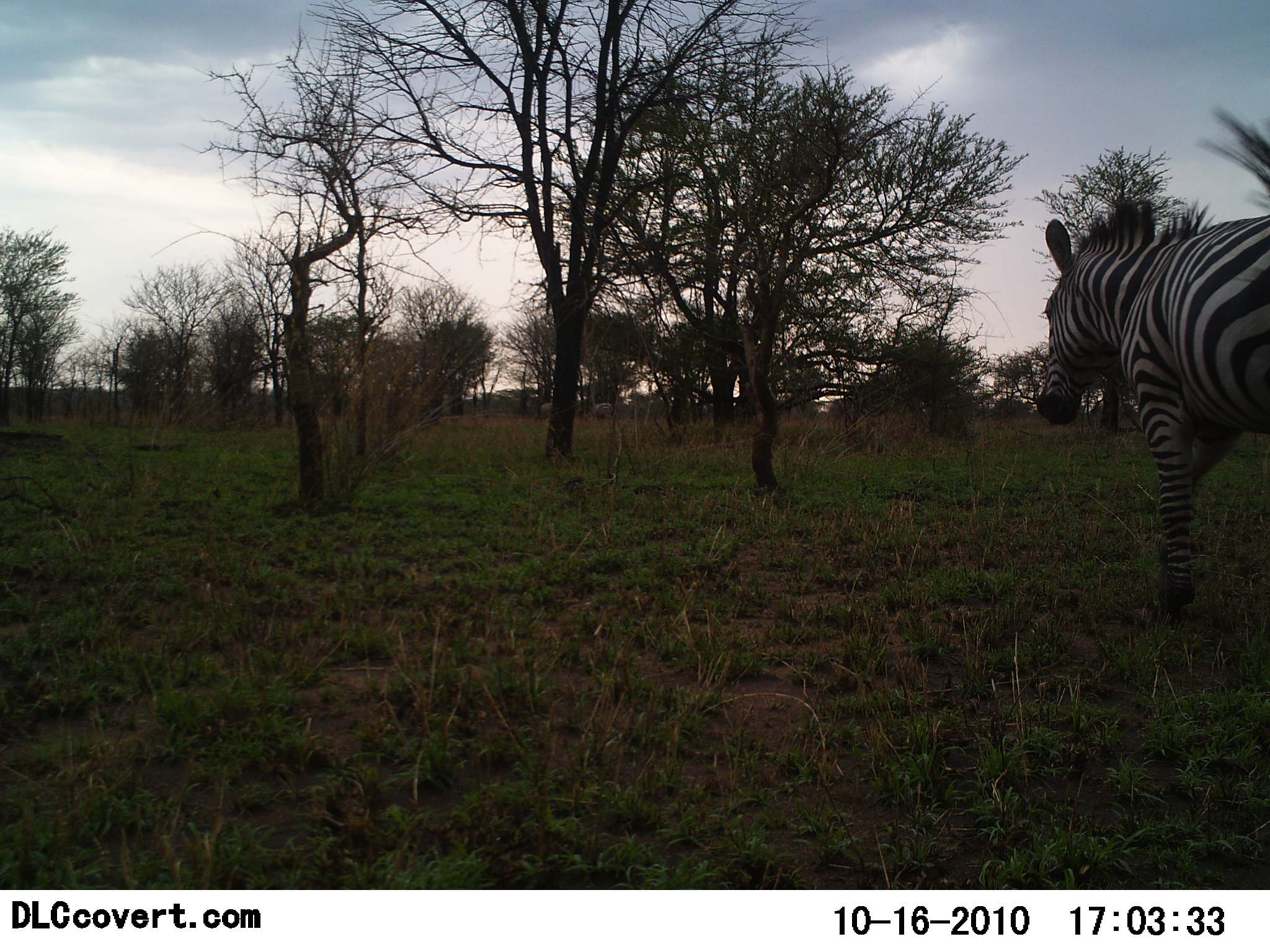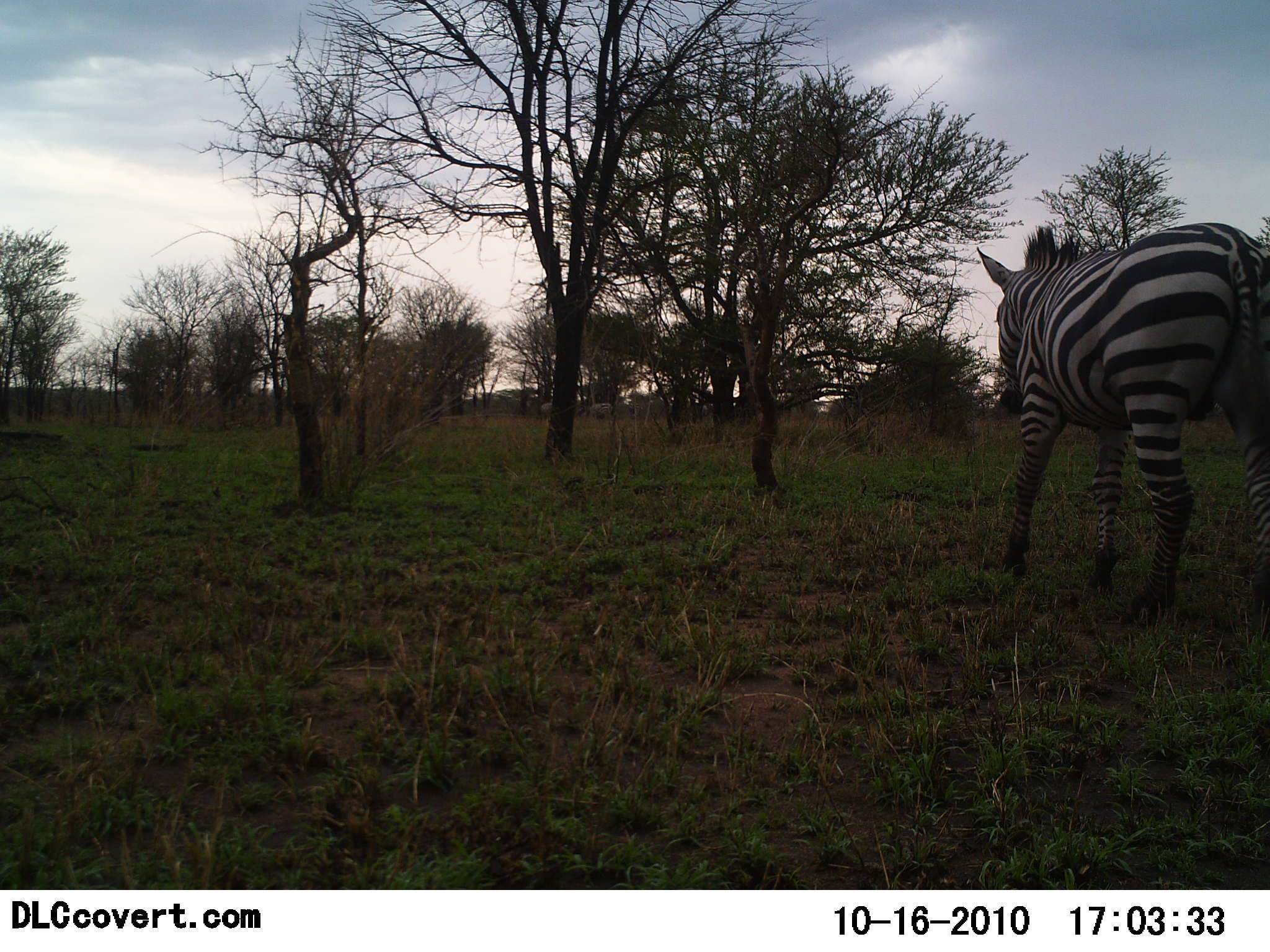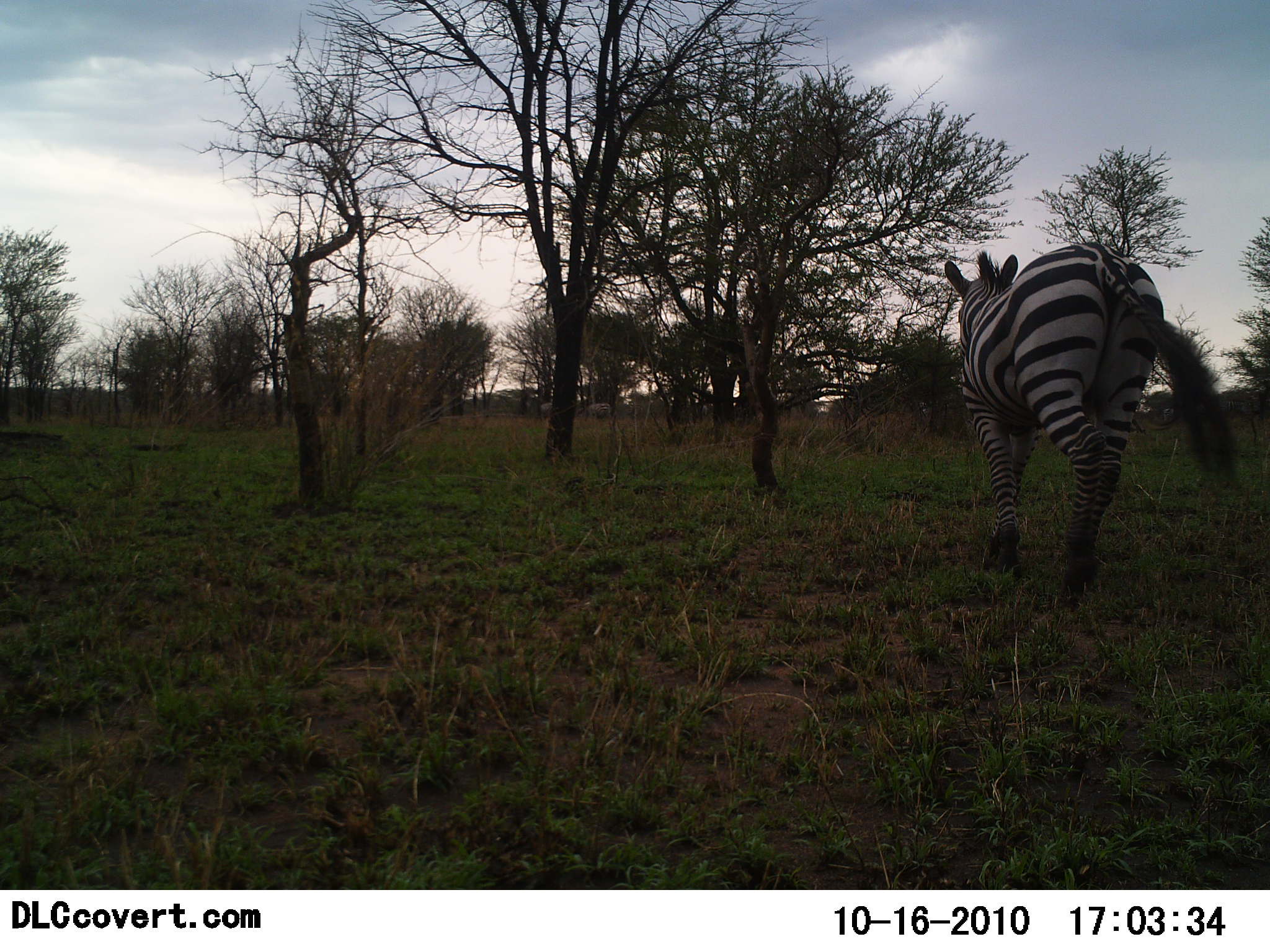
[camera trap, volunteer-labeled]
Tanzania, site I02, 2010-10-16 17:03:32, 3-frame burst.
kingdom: Animalia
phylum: Chordata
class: Mammalia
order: Perissodactyla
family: Equidae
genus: Equus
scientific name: Equus quagga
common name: plains zebra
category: zebra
Zebra (plains zebra) (Equus quagga), count 1. Behavior (volunteer vote fractions): standing 6%, resting 0%, moving 94%, interacting 0%. Young present (vote fraction): 0%. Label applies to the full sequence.